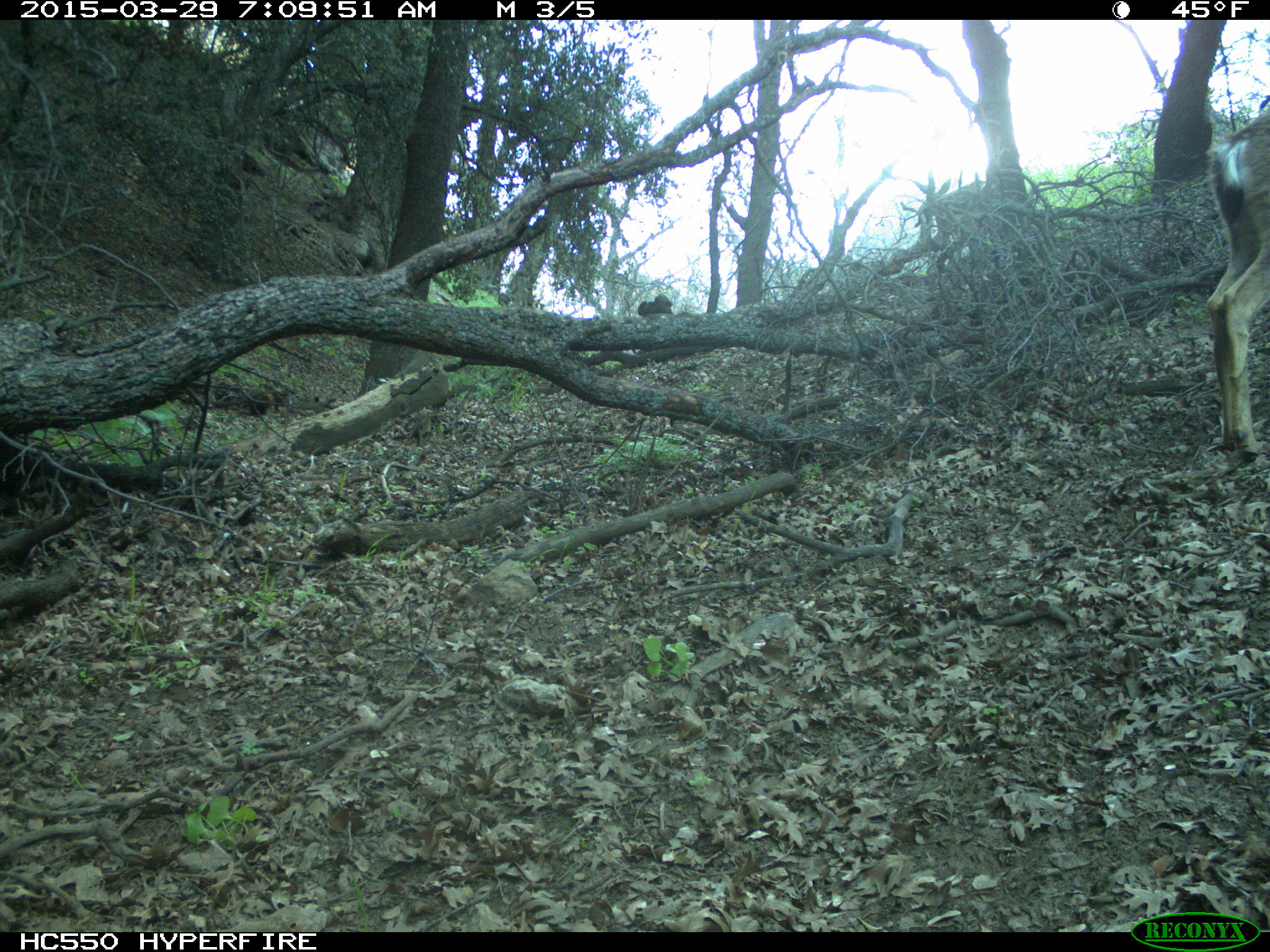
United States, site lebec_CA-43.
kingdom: Animalia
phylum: Chordata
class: Mammalia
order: Artiodactyla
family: Cervidae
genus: Odocoileus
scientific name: Odocoileus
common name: deer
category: unidentified deer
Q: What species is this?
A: Unidentified deer (deer) (Odocoileus).